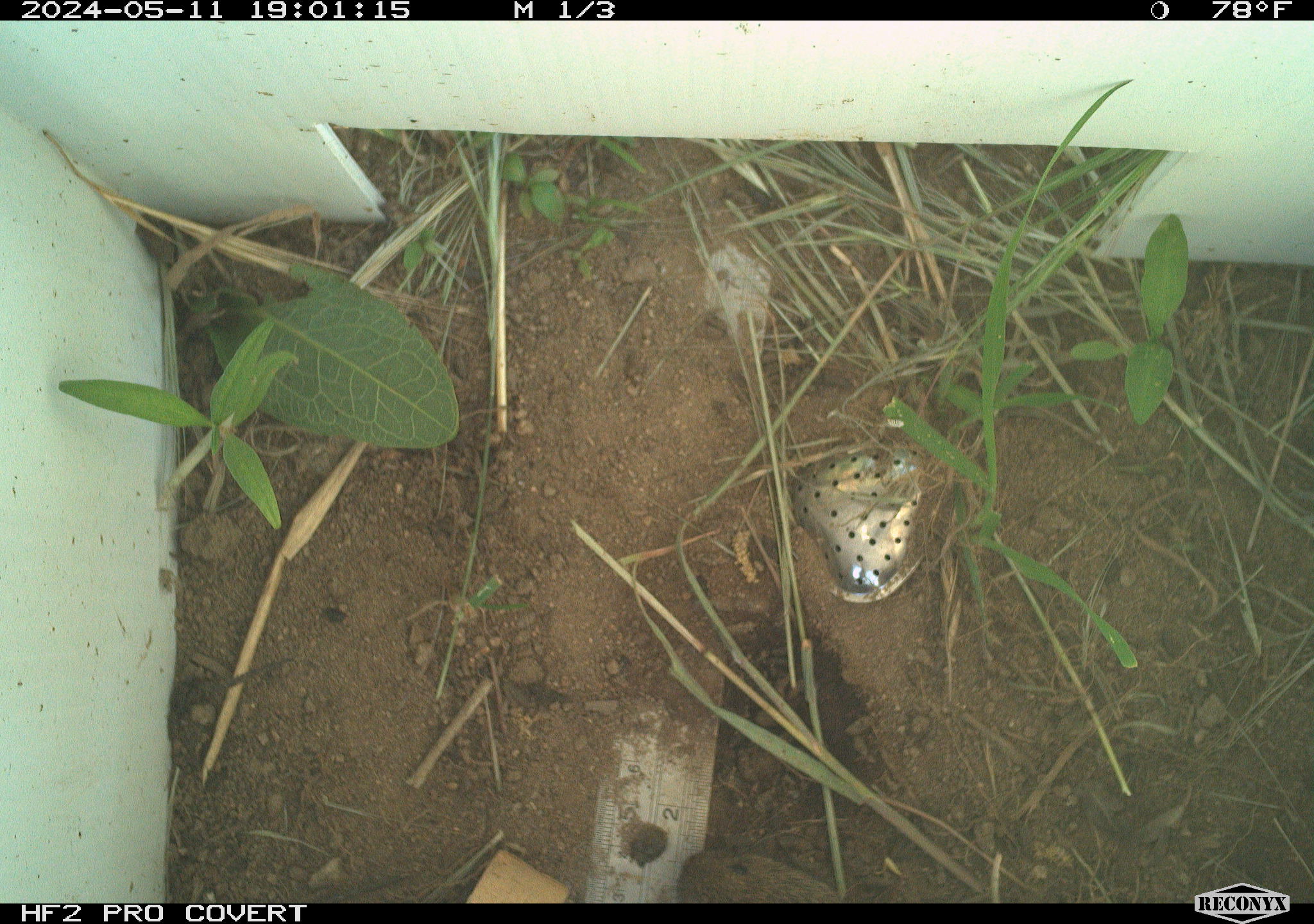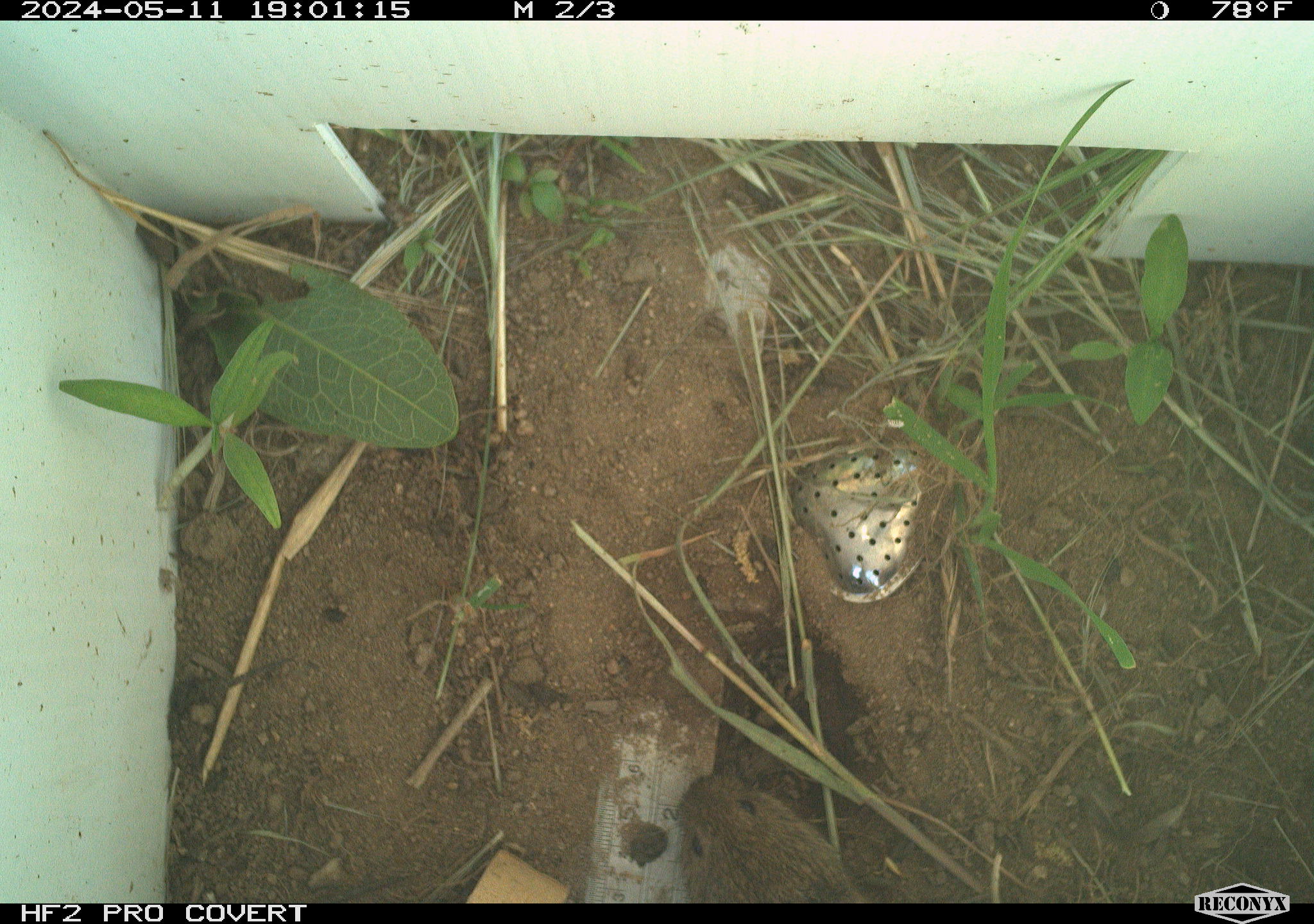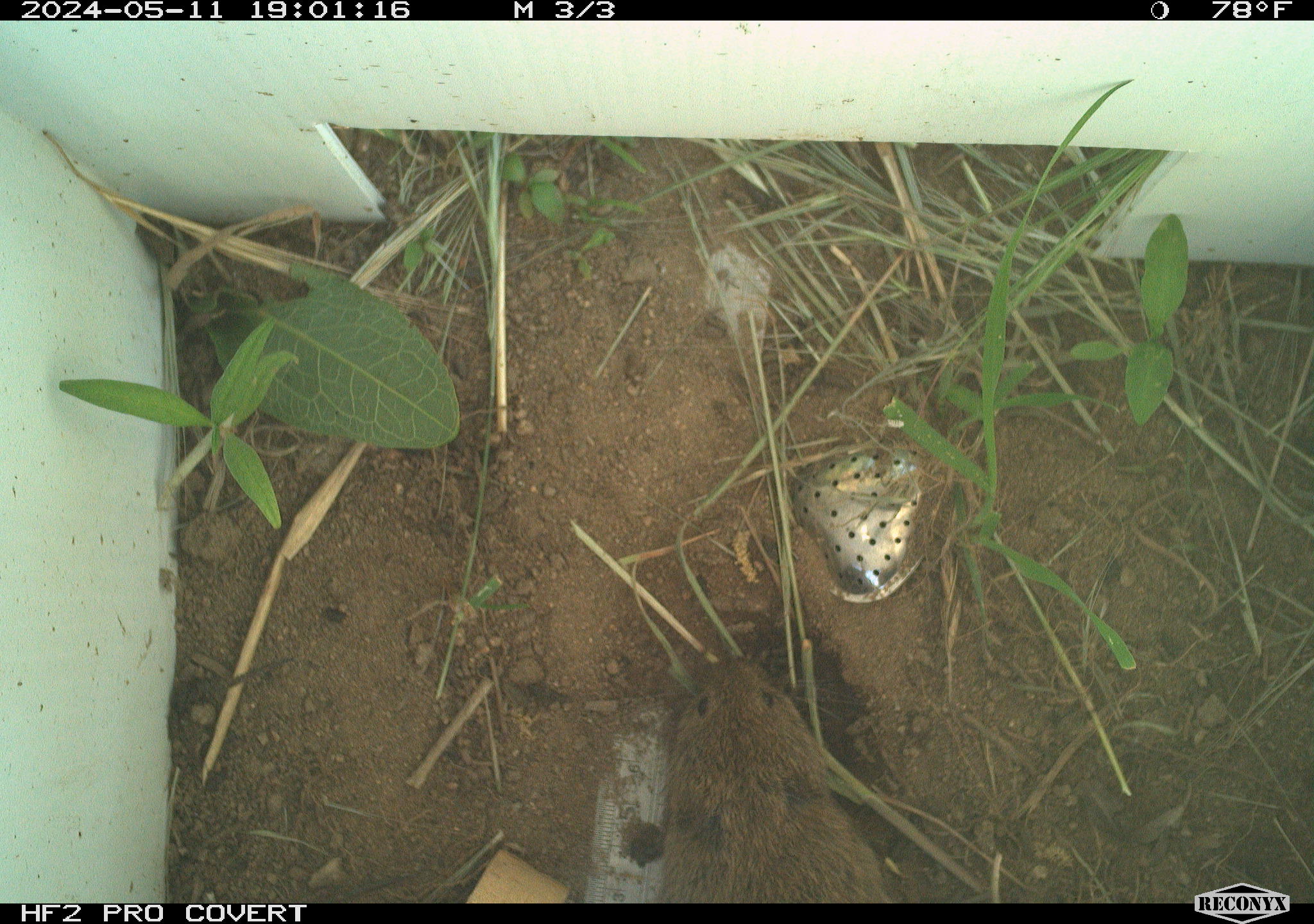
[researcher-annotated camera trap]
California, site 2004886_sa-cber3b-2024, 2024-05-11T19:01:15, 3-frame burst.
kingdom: Animalia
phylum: Chordata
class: Mammalia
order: Rodentia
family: Cricetidae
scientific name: Arvicolinae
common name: voles, lemmings, and muskrats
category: arvicolinae subfamily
Arvicolinae subfamily (voles, lemmings, and muskrats) (Arvicolinae).